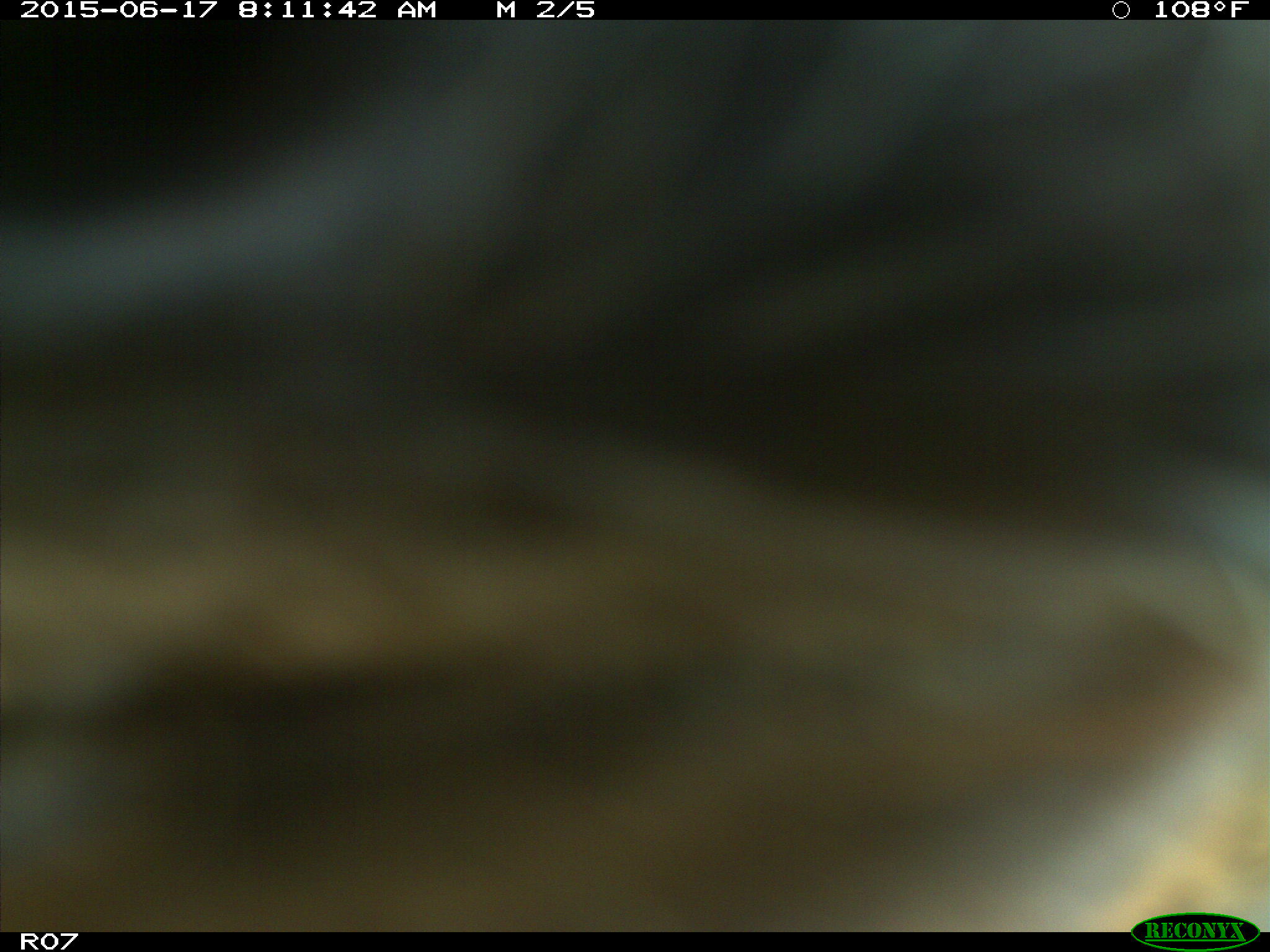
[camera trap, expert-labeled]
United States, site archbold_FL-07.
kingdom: Animalia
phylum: Chordata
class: Mammalia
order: Artiodactyla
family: Bovidae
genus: Bos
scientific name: Bos taurus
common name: domestic cow